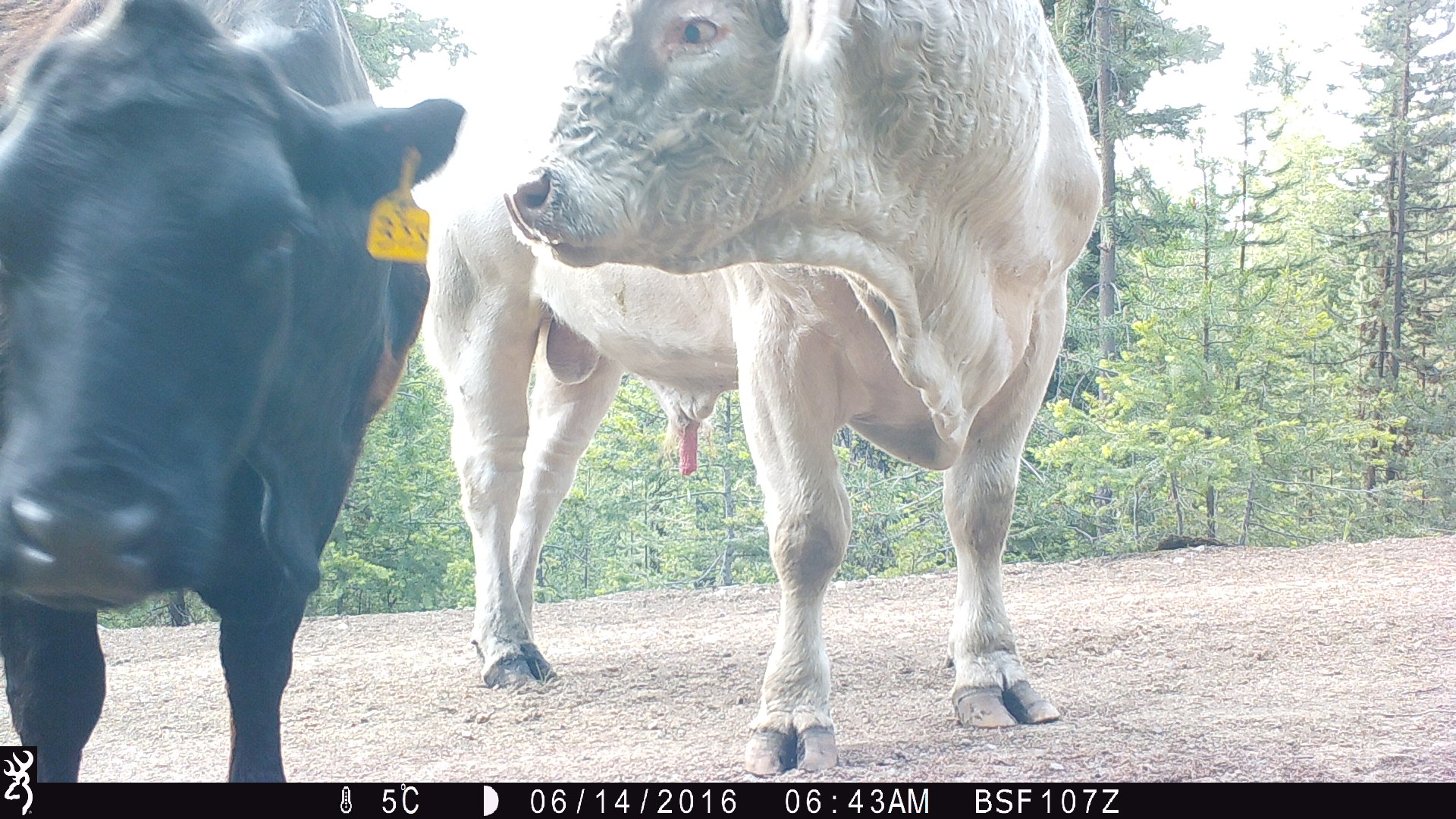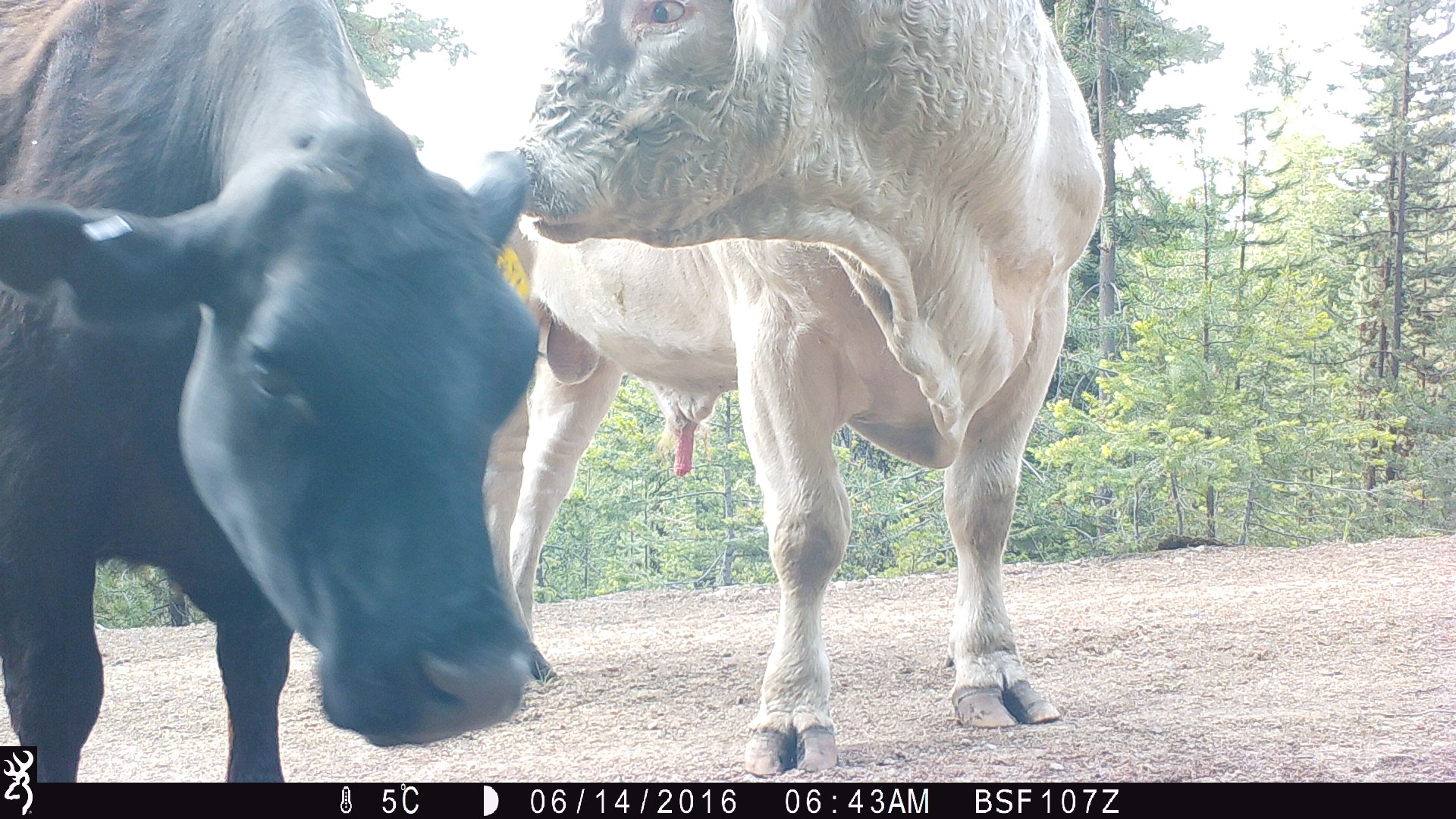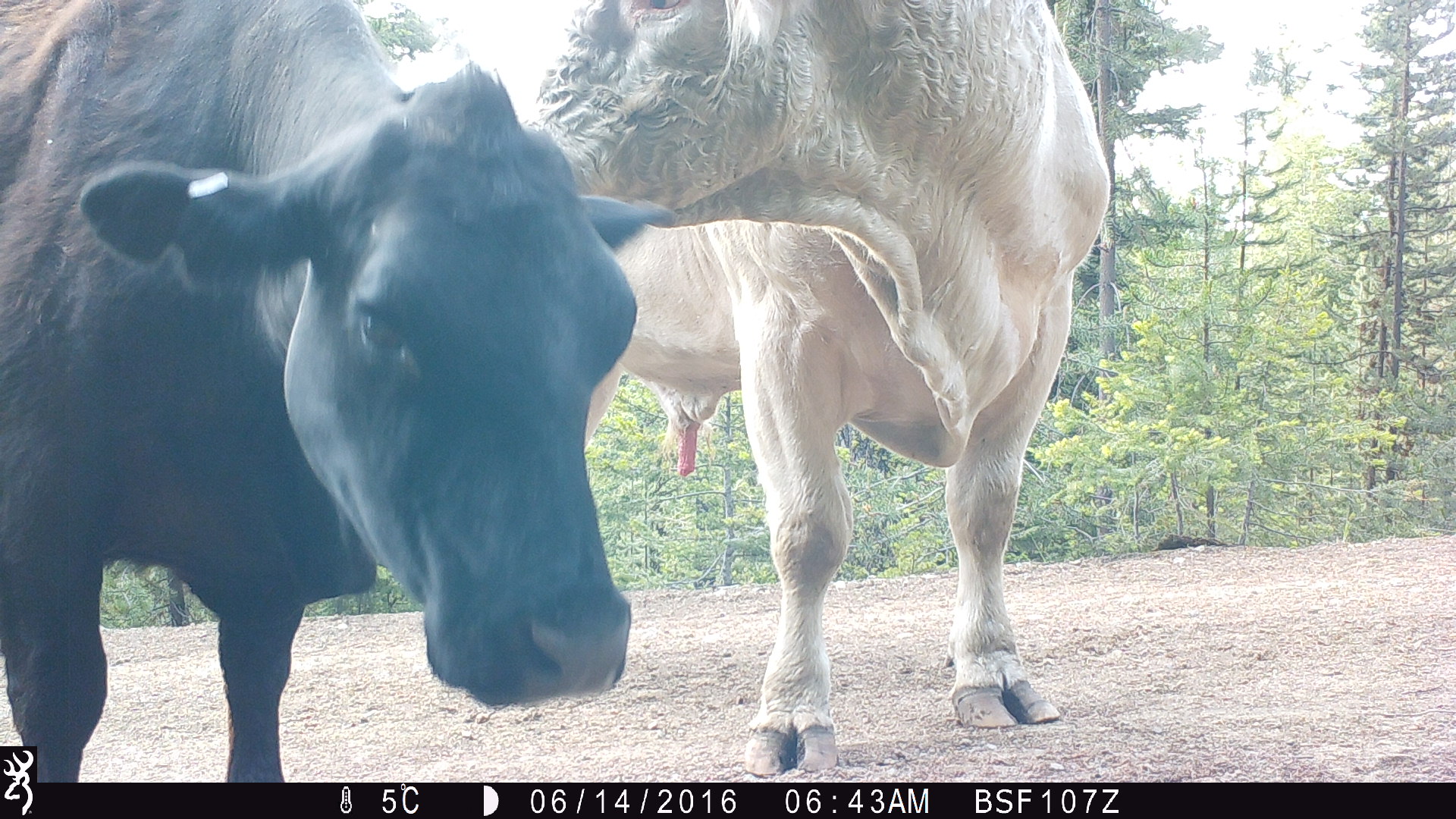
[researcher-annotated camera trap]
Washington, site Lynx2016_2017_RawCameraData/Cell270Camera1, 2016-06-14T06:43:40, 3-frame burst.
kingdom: Animalia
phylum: Chordata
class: Mammalia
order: Artiodactyla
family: Bovidae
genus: Bos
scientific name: Bos taurus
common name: domestic cattle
Domestic cattle (Bos taurus). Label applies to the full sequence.